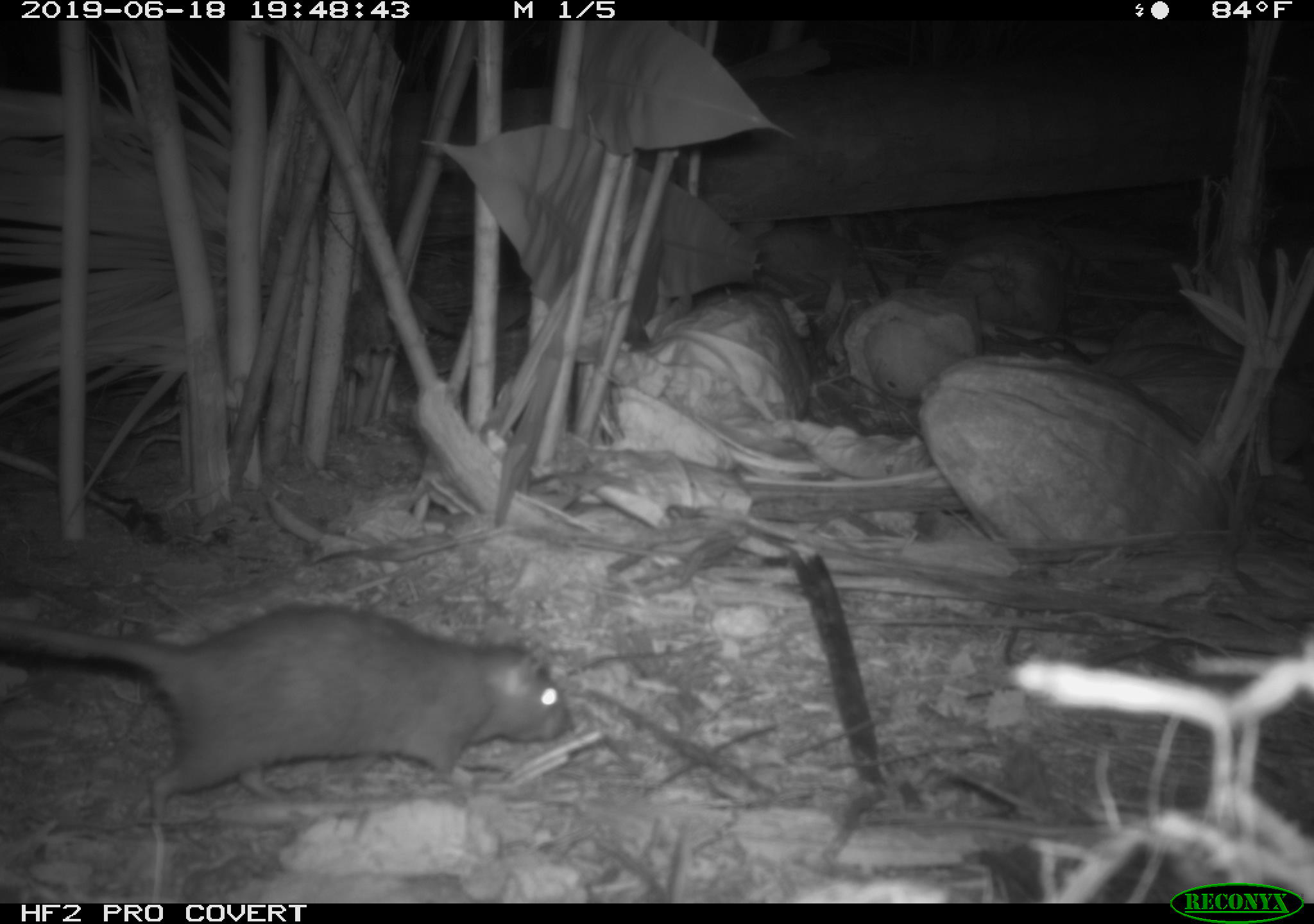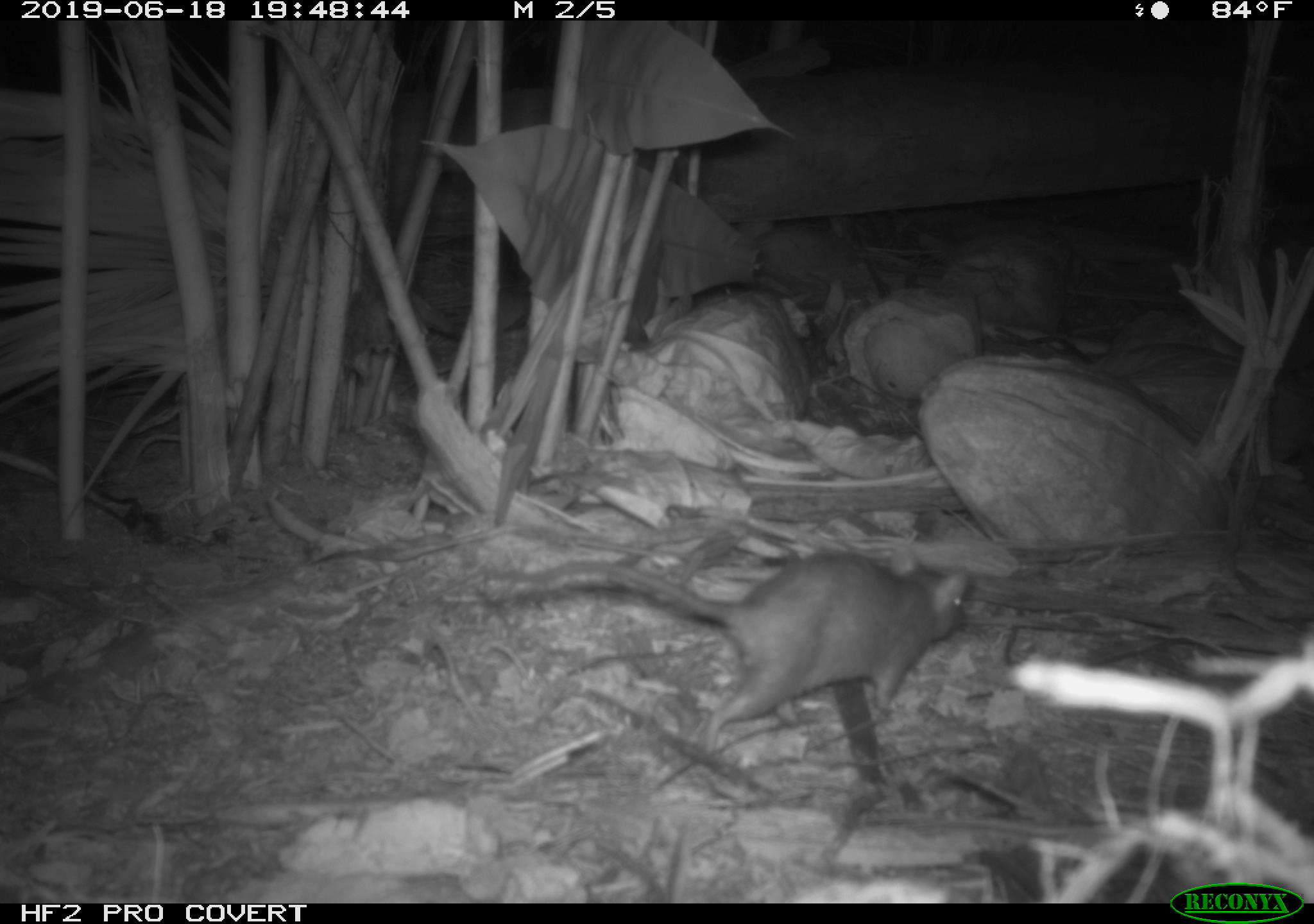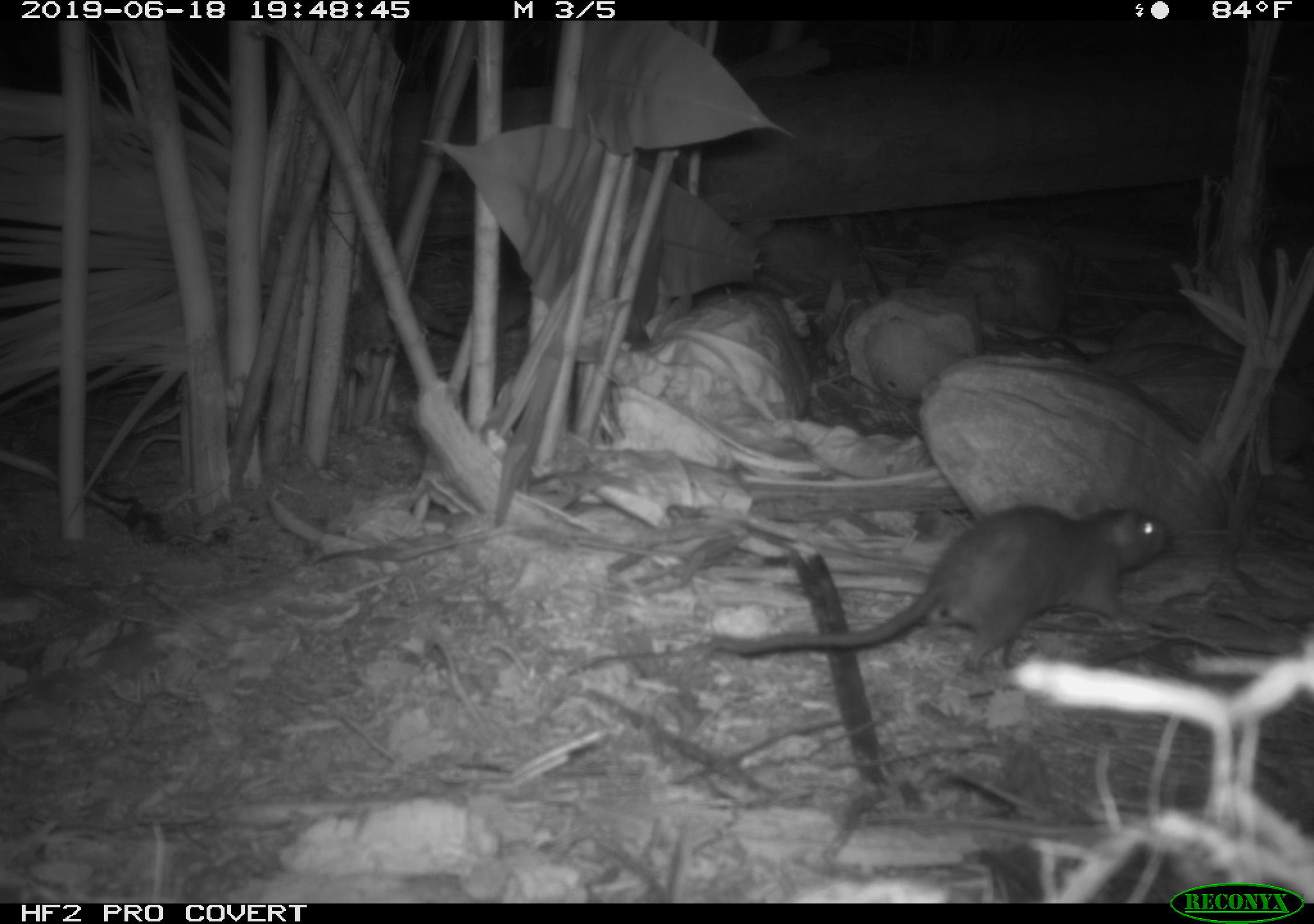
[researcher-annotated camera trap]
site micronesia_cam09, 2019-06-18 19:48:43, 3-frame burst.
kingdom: Animalia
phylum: Chordata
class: Mammalia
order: Rodentia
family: Muridae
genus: Rattus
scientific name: Rattus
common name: rat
Rat (Rattus).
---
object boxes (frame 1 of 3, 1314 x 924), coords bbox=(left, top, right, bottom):
rat: bbox=(0, 604, 572, 827)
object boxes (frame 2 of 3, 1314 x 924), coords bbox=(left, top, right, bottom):
rat: bbox=(475, 546, 975, 830)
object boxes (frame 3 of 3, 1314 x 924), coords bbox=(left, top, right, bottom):
rat: bbox=(709, 501, 1174, 674)